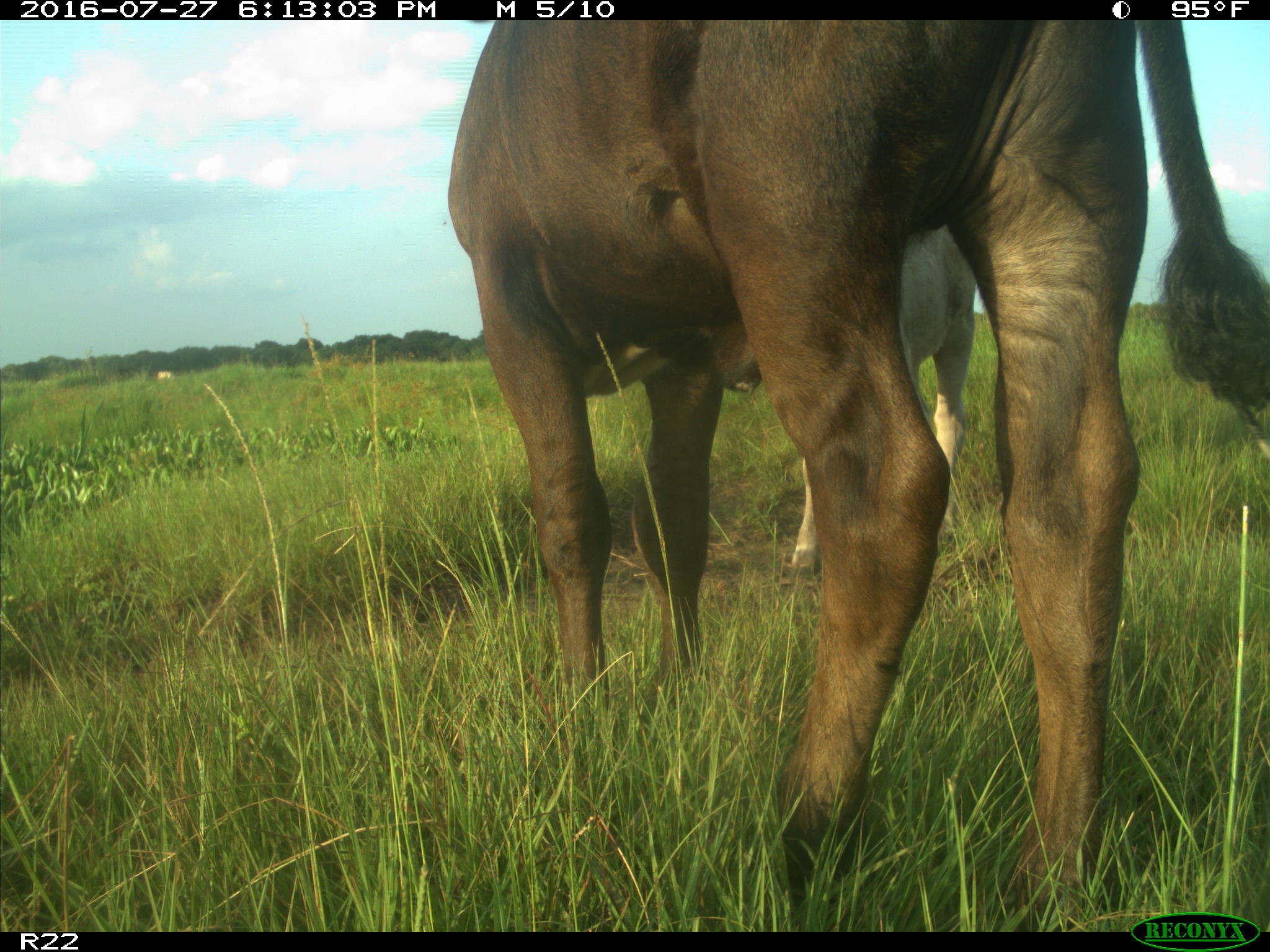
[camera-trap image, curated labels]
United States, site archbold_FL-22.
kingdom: Animalia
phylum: Chordata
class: Mammalia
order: Artiodactyla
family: Bovidae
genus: Bos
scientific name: Bos taurus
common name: domestic cow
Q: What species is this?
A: Bos taurus (domestic cow).